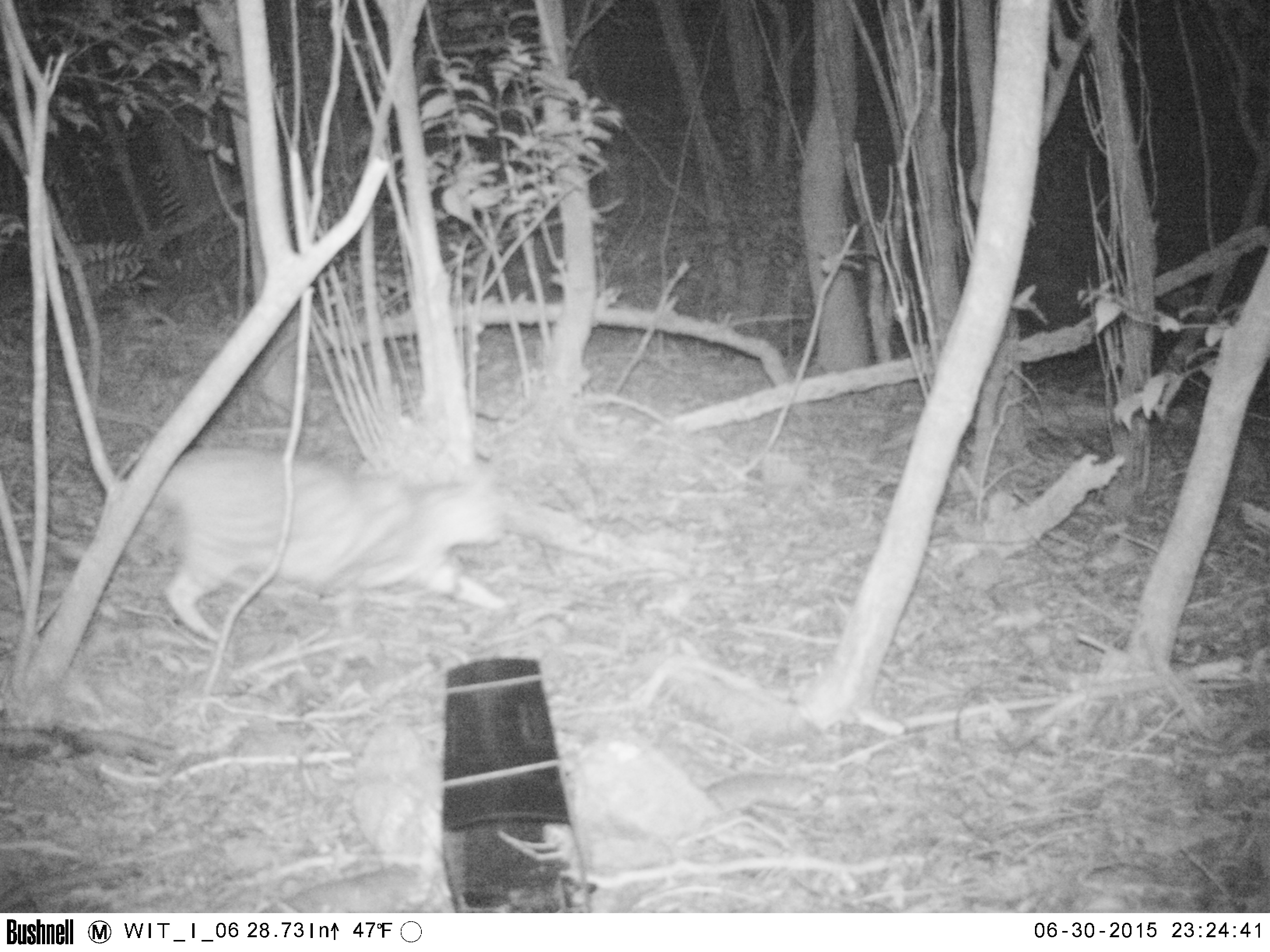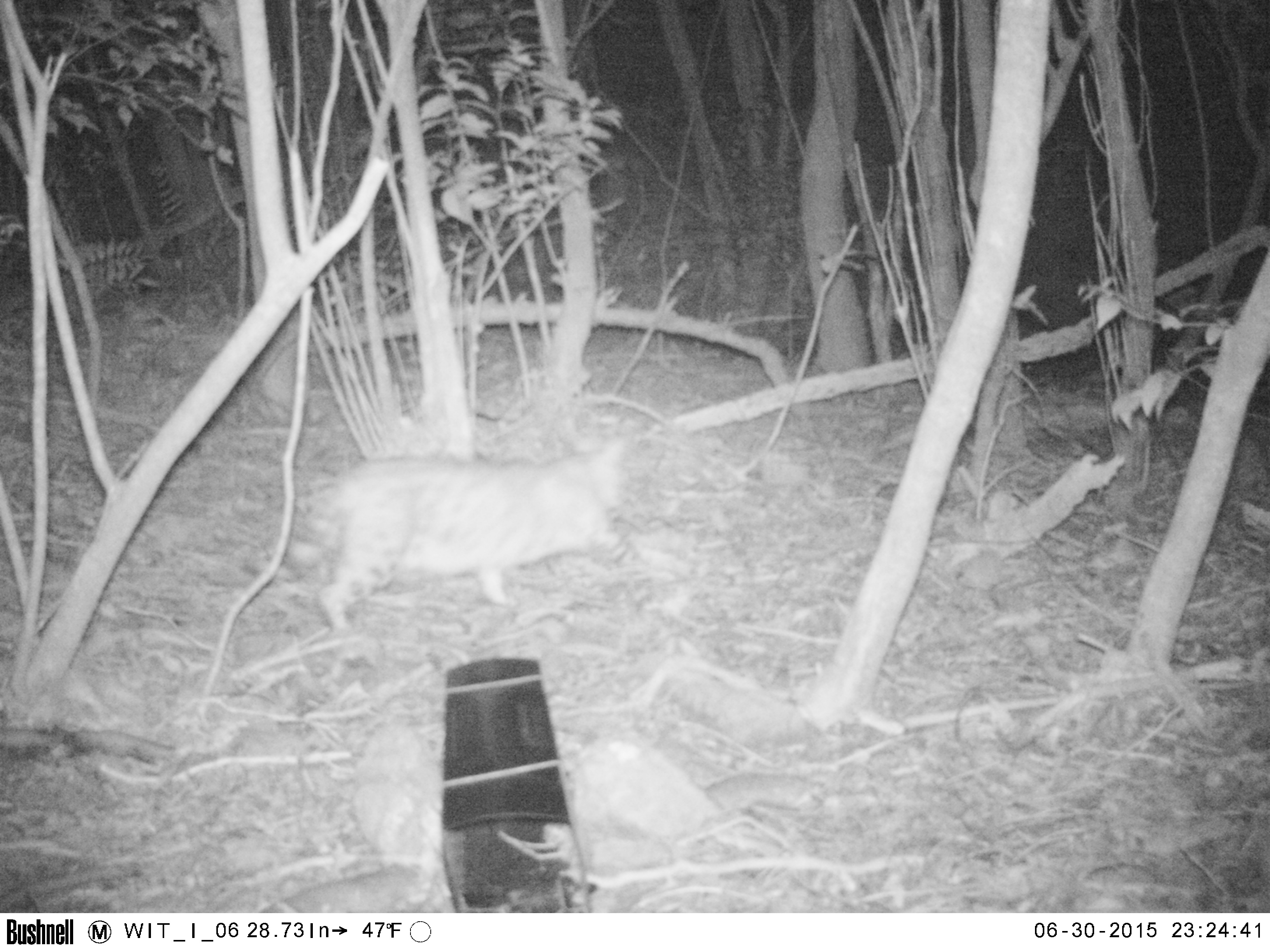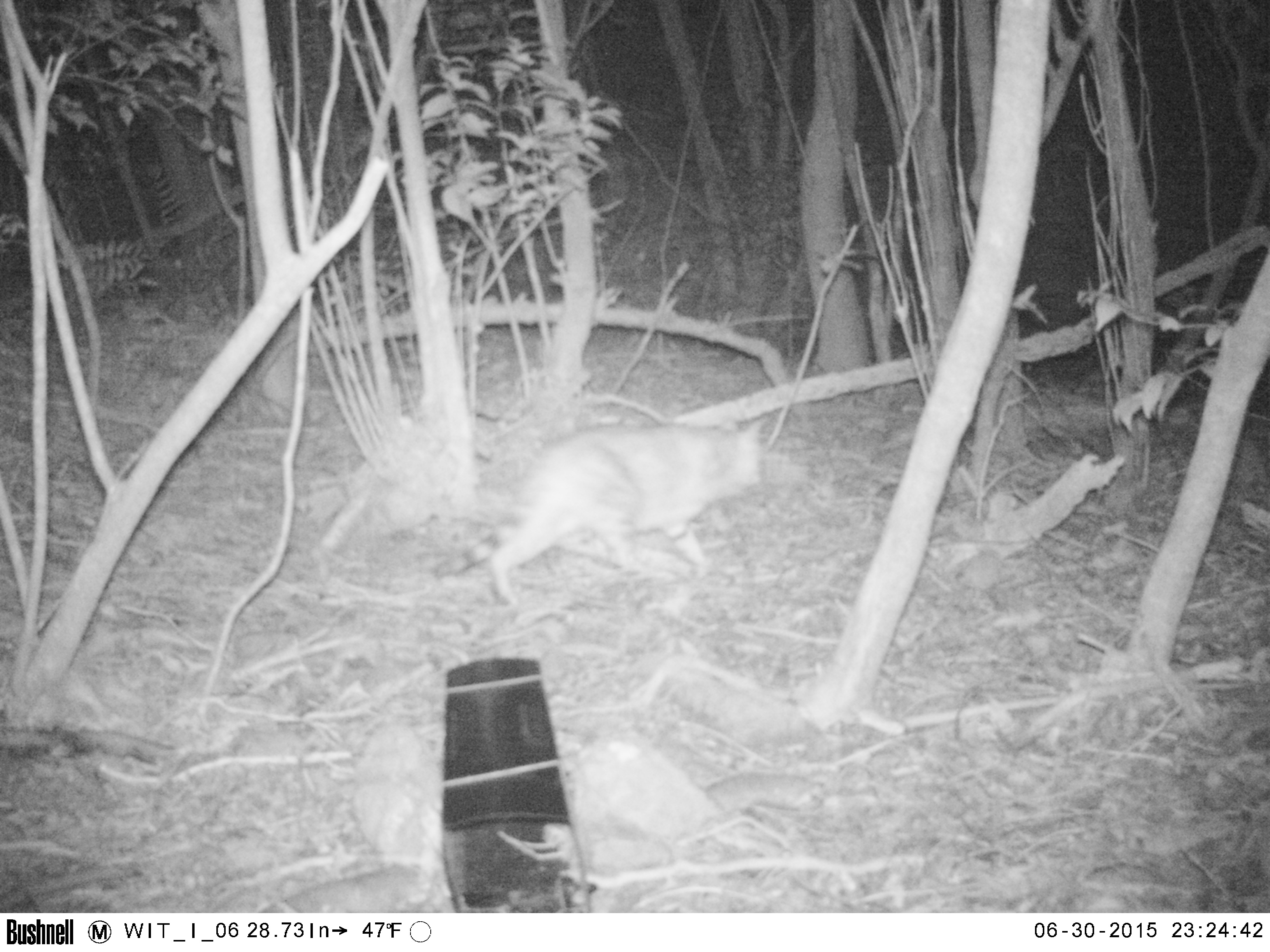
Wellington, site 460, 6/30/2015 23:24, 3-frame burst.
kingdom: Animalia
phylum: Chordata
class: Mammalia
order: Carnivora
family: Felidae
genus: Felis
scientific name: Felis catus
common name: cat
Cat (Felis catus).